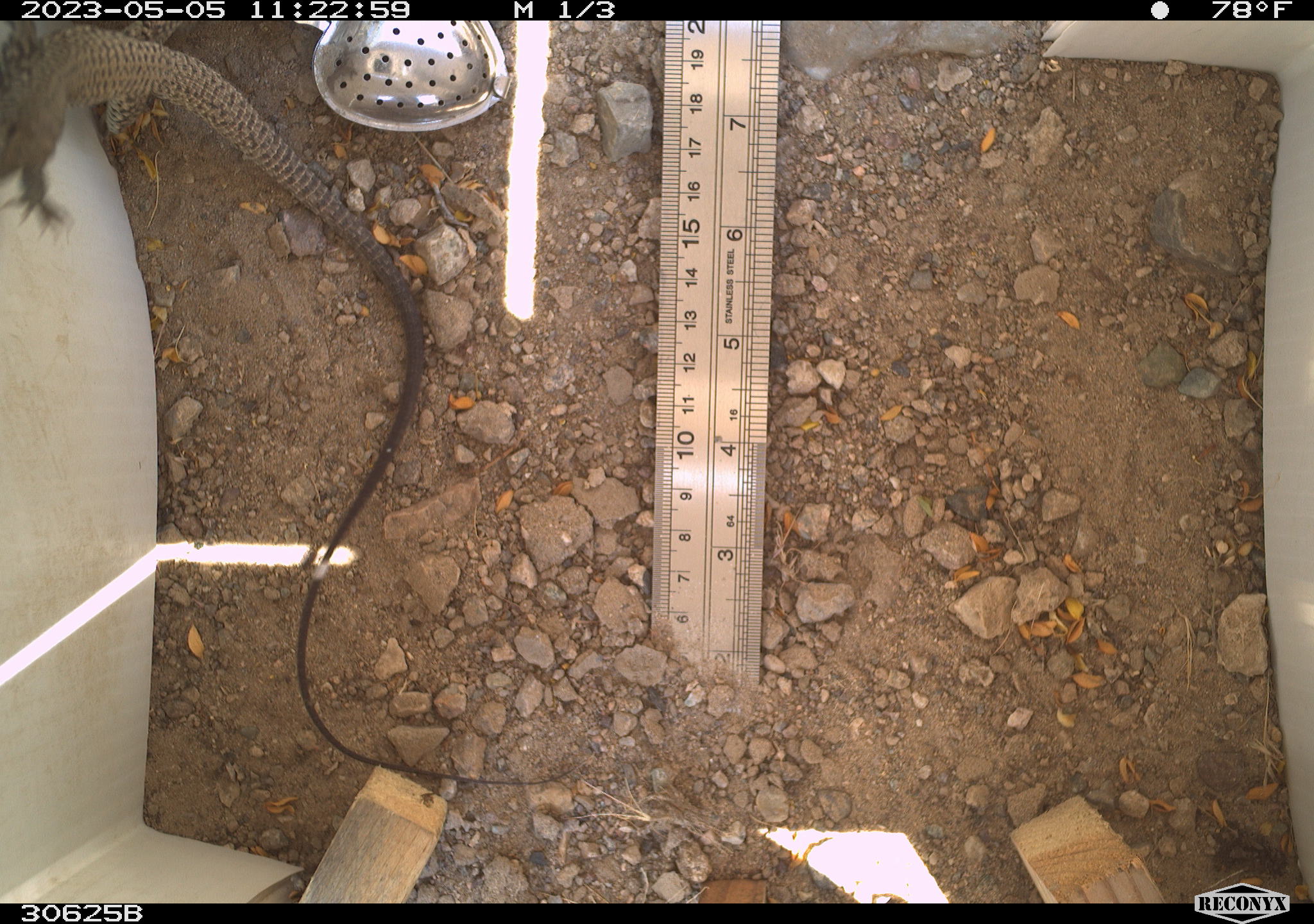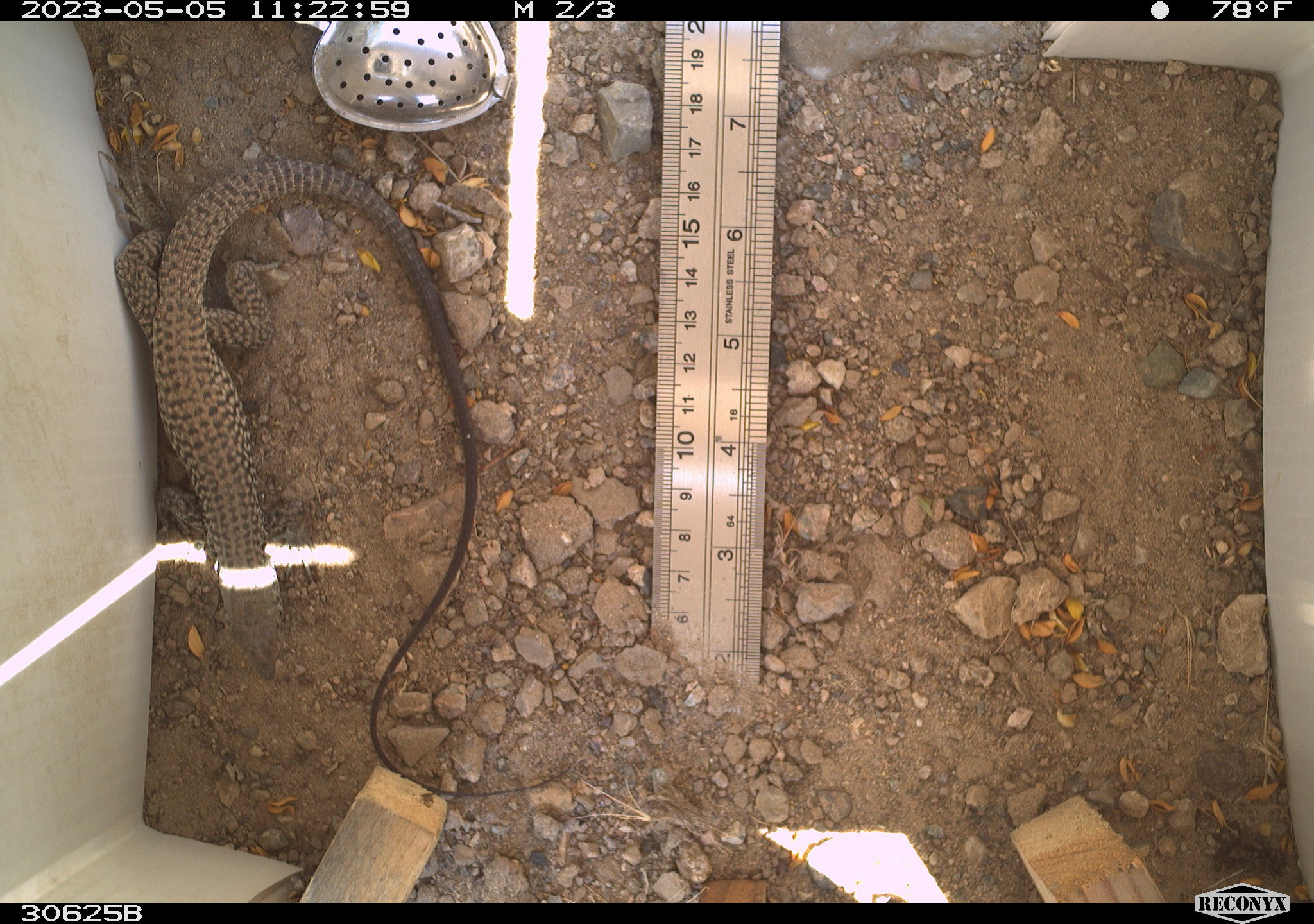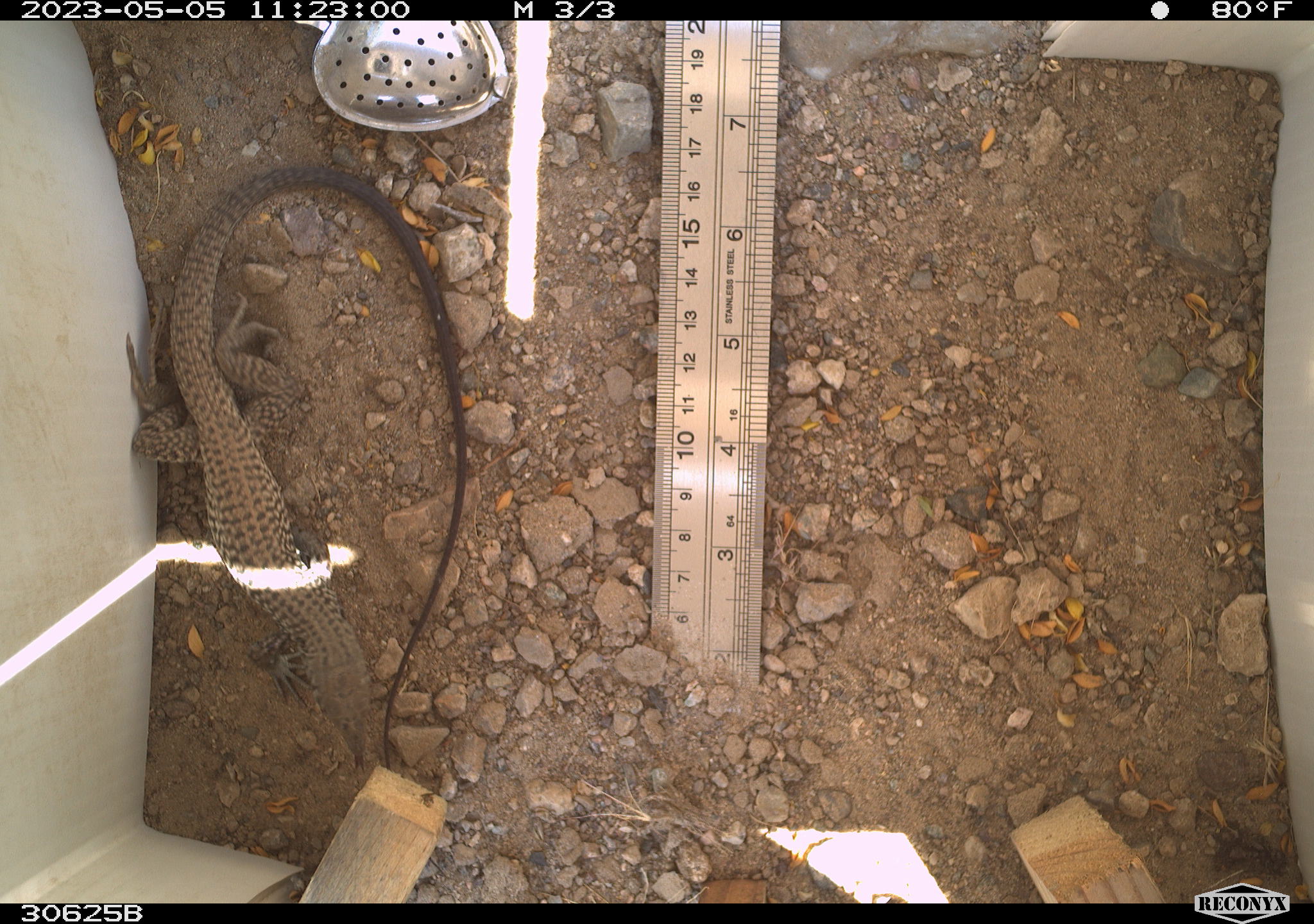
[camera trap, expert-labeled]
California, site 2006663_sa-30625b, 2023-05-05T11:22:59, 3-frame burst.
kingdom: Animalia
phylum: Chordata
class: Reptilia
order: Squamata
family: Teiidae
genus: Aspidoscelis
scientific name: Aspidoscelis tigris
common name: western whiptail